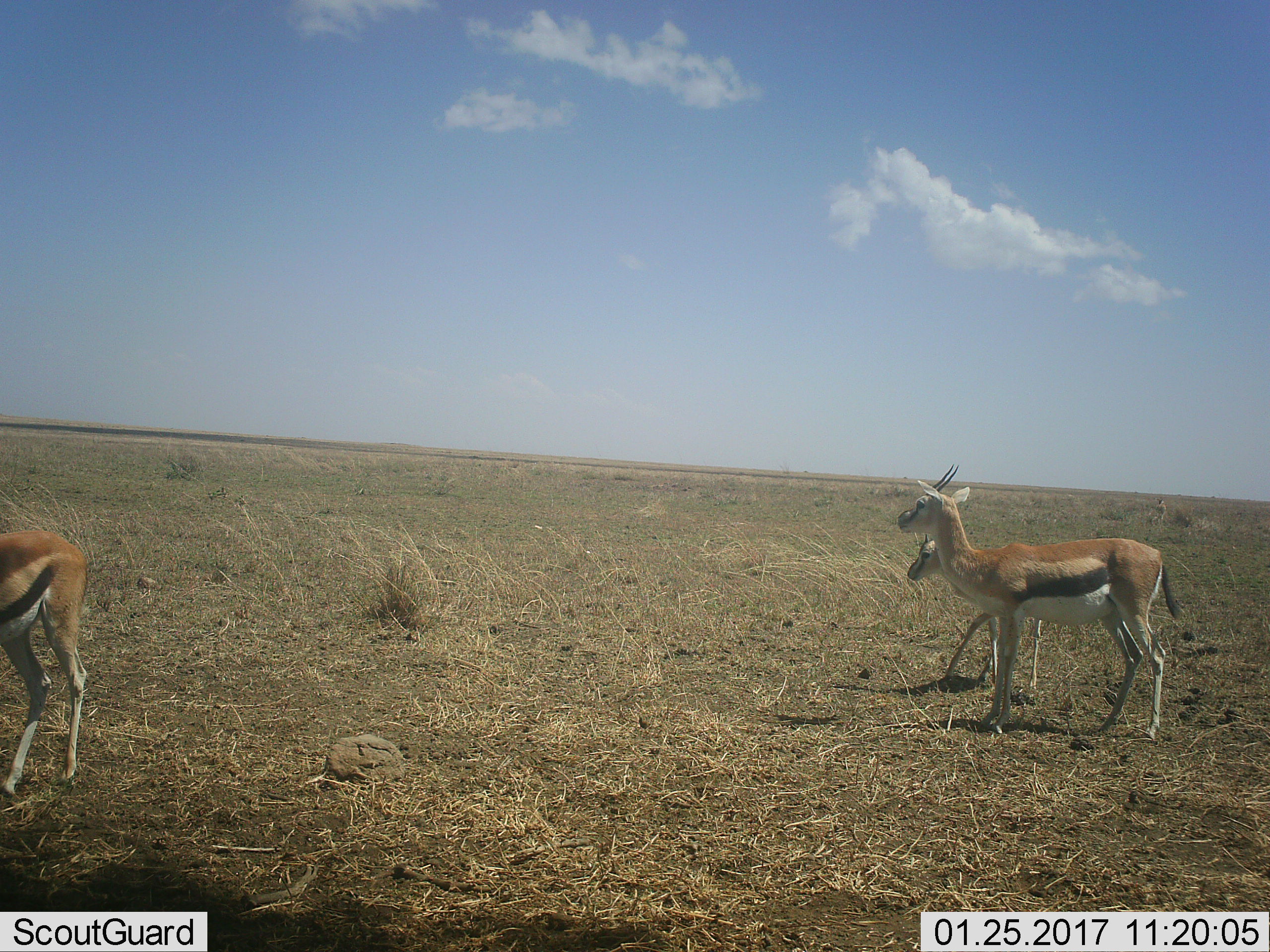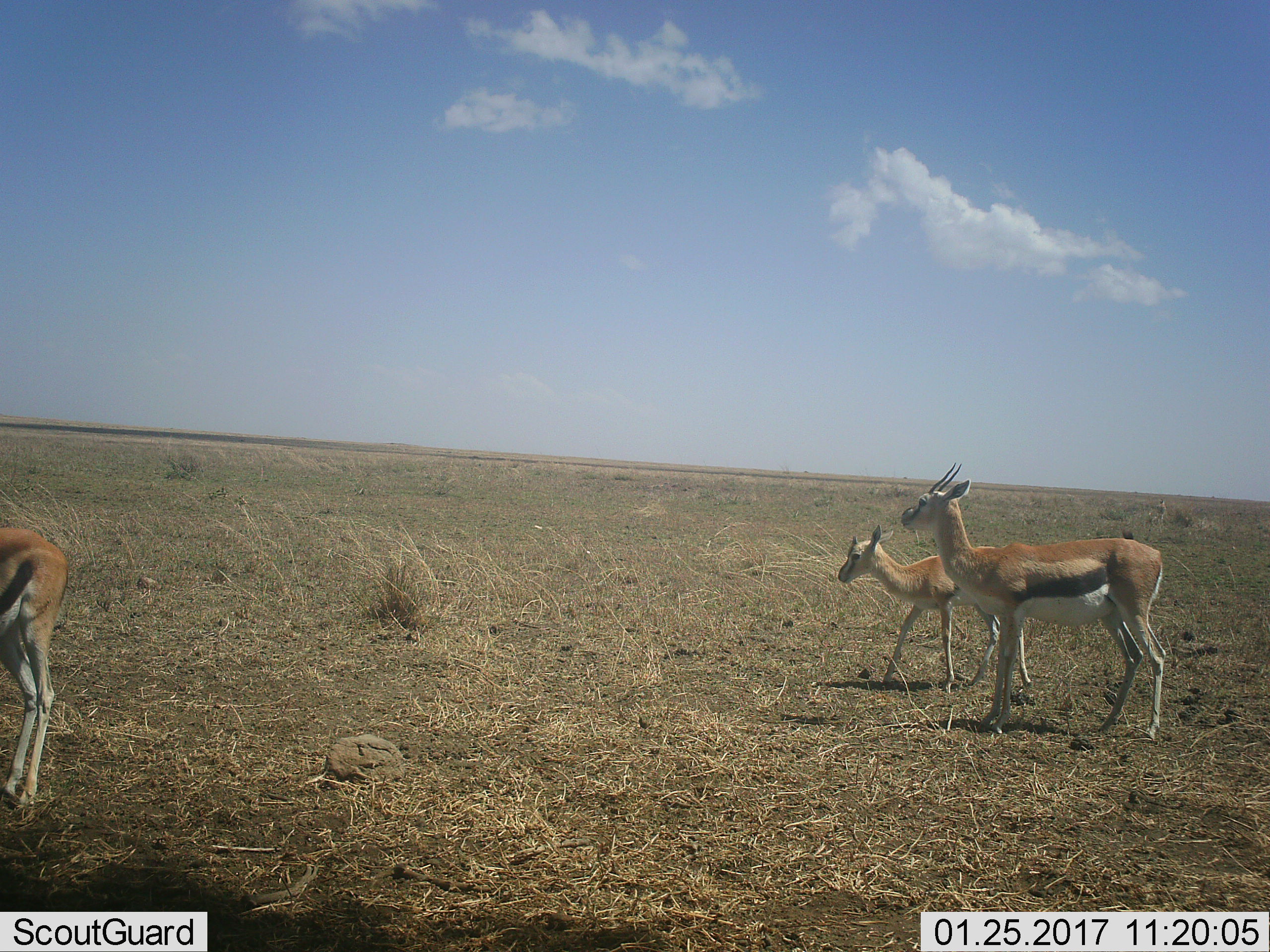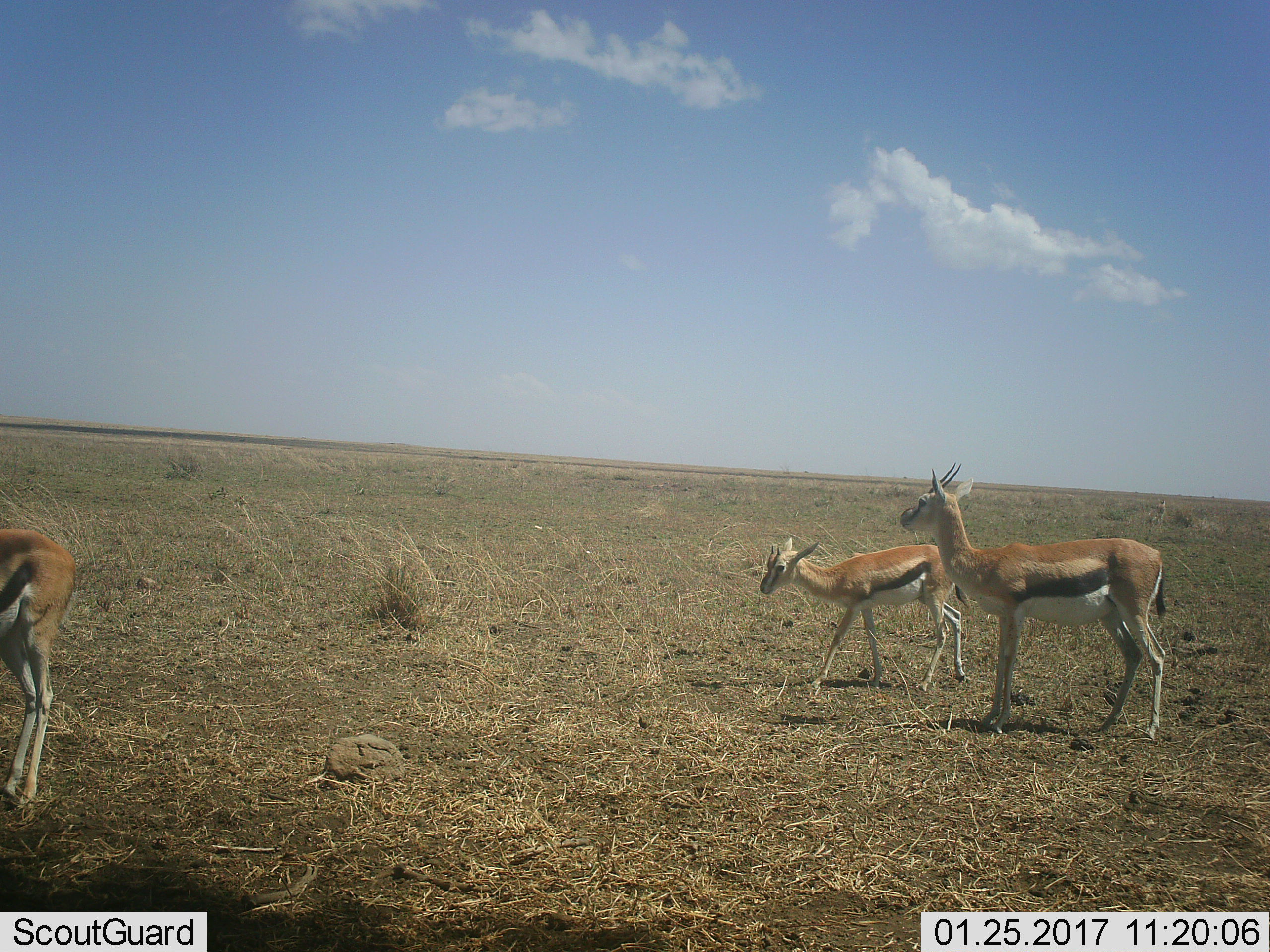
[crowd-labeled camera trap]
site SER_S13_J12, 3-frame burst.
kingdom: Animalia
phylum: Chordata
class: Mammalia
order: Artiodactyla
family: Bovidae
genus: Eudorcas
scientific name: Eudorcas thomsonii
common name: thomson's gazelle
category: gazellethomsons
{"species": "gazellethomsons (thomson's gazelle) (Eudorcas thomsonii)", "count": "3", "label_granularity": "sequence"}